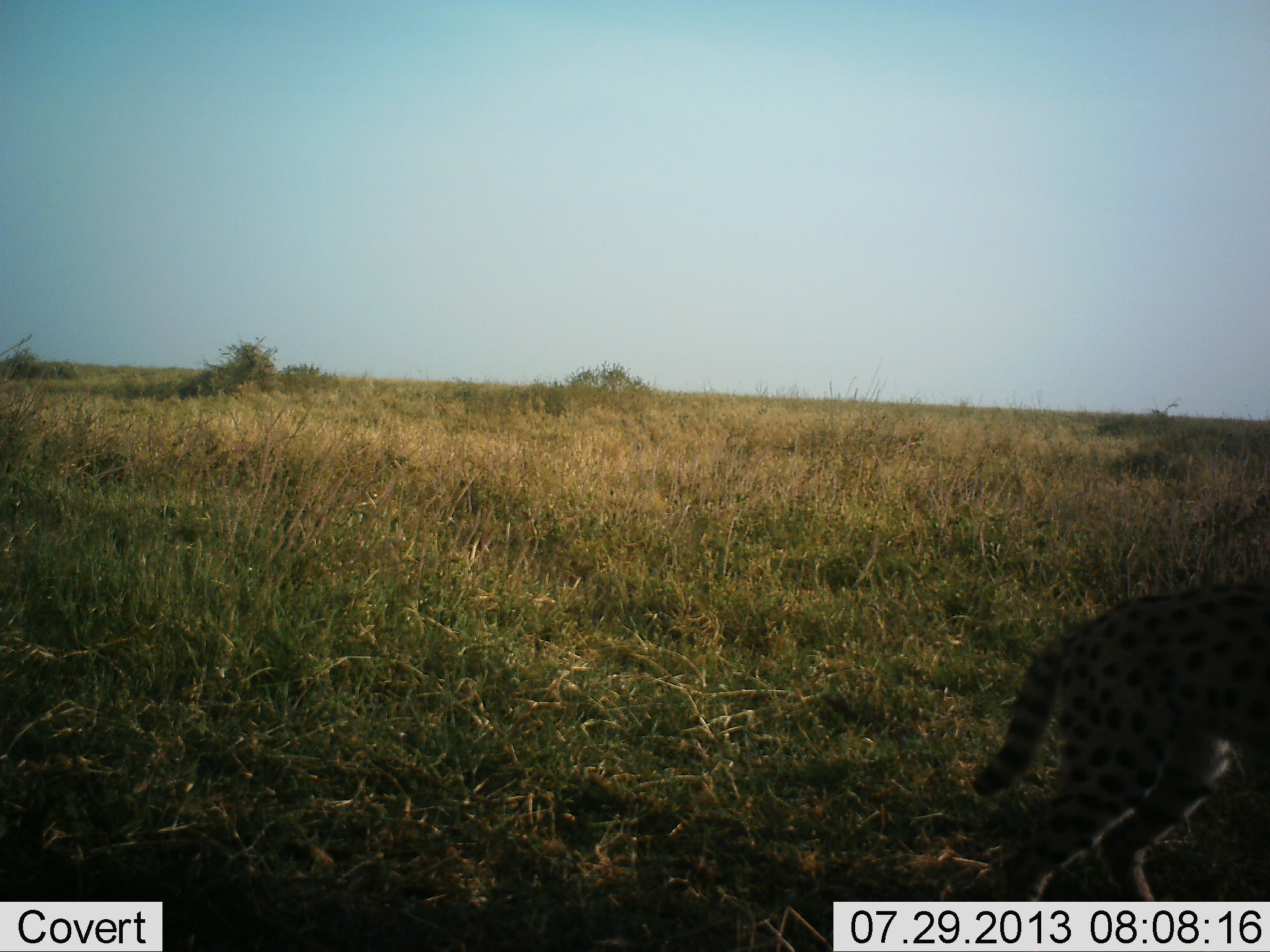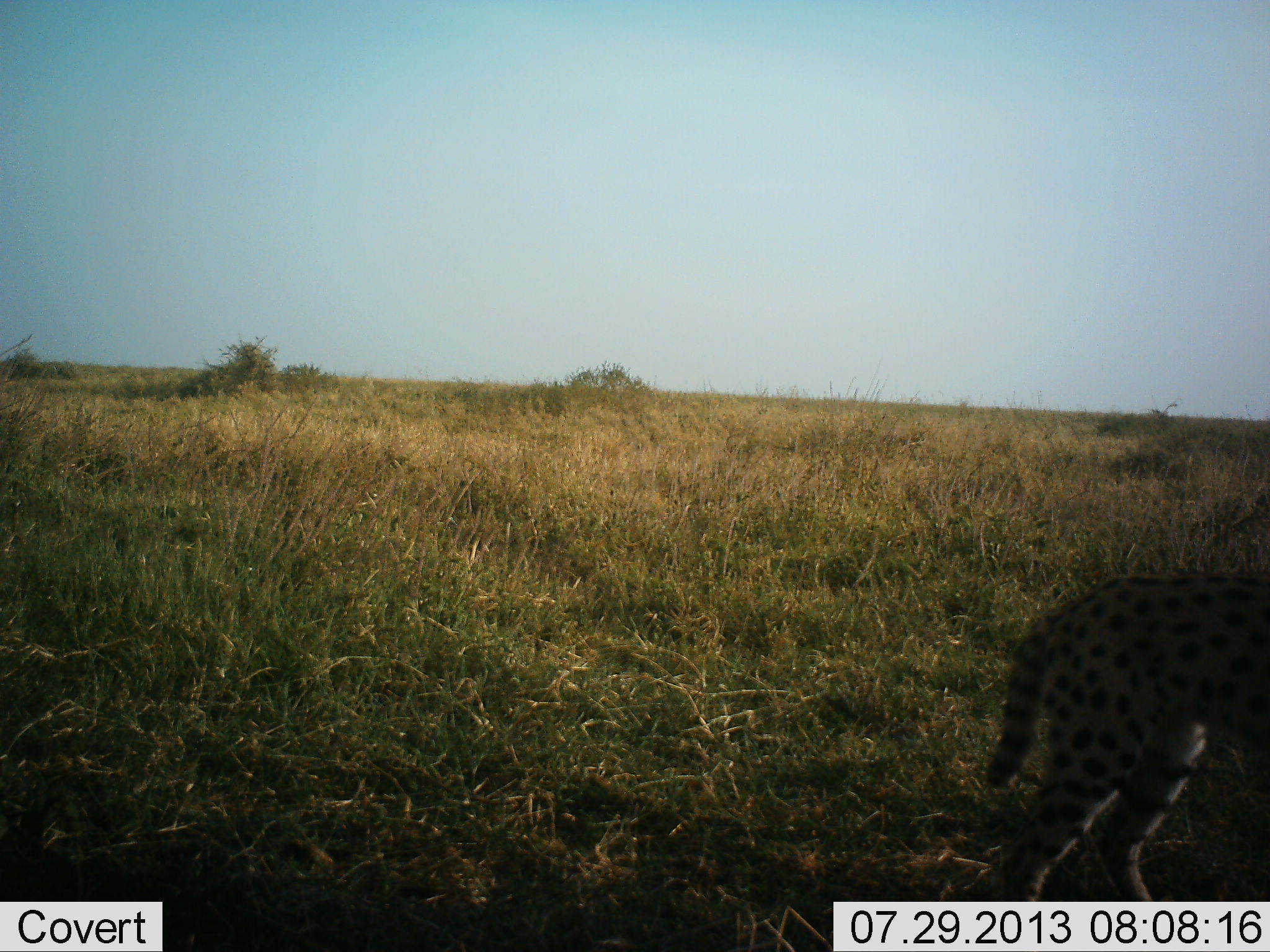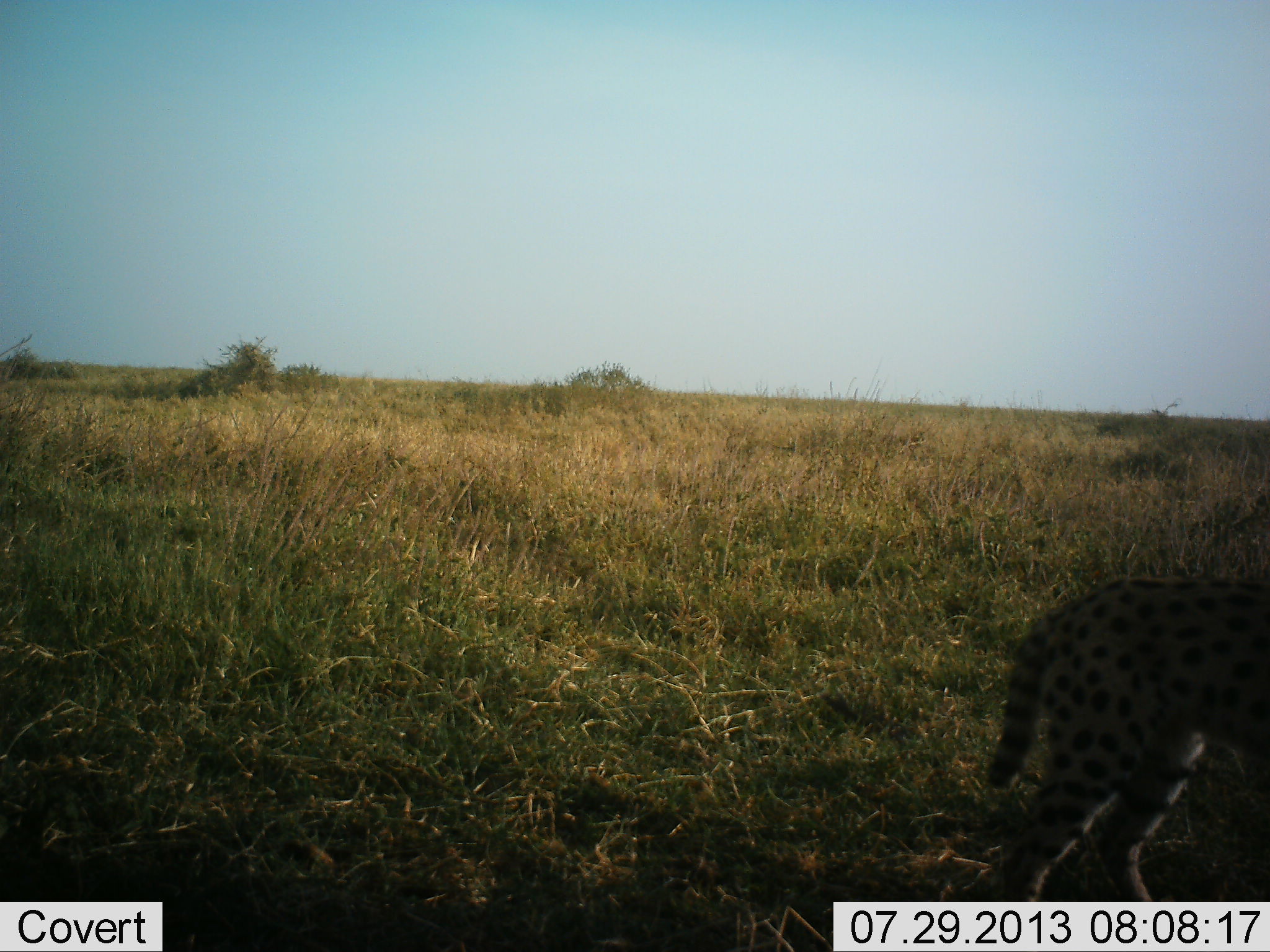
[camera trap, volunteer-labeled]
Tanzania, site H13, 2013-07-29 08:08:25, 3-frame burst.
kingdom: Animalia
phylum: Chordata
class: Mammalia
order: Carnivora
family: Felidae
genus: Leptailurus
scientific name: Leptailurus serval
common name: serval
Serval (Leptailurus serval), count 1. Behavior (volunteer vote fractions): standing 90%, resting 0%, moving 10%, interacting 0%. Young present (vote fraction): 0%. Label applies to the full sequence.